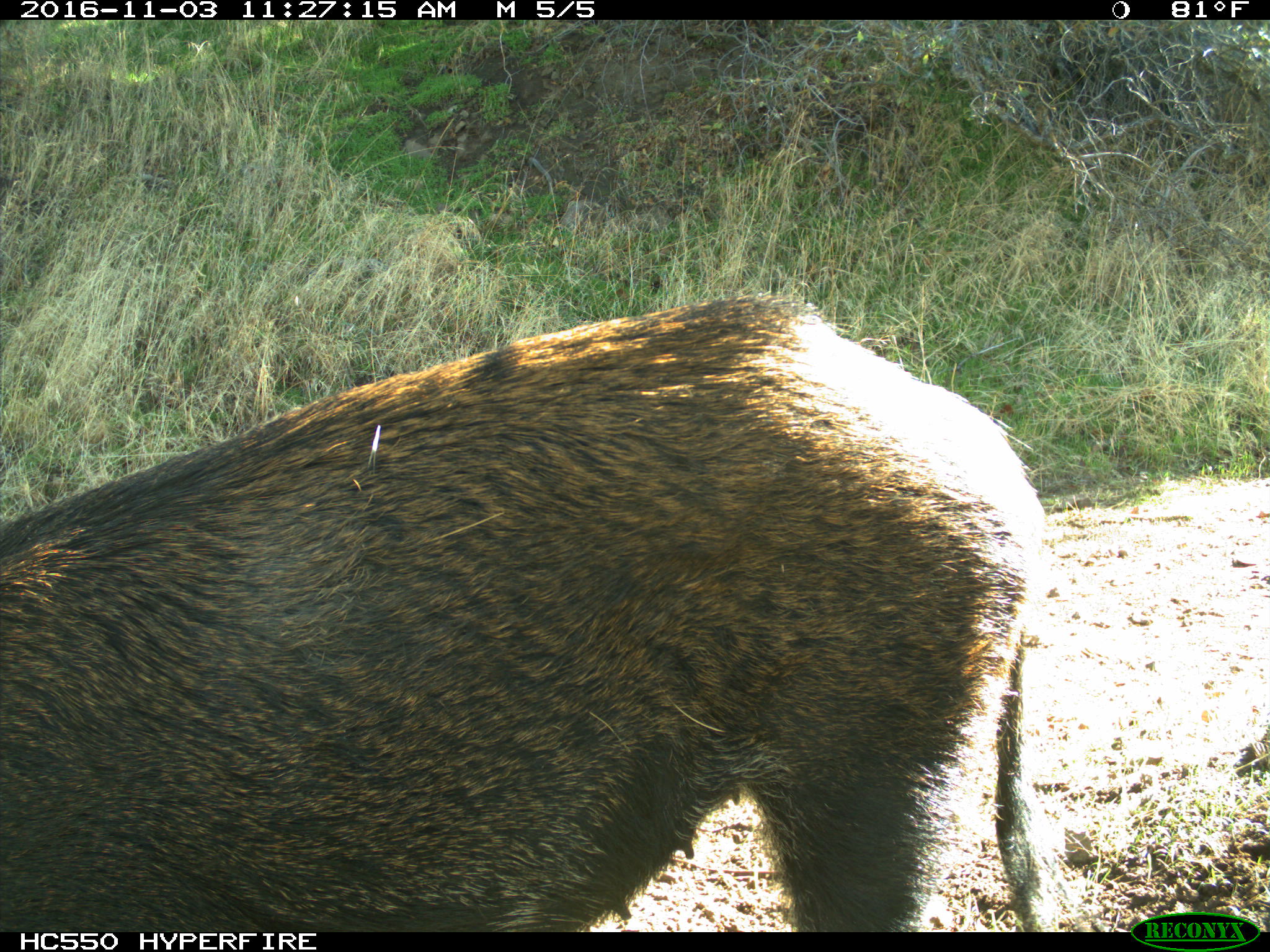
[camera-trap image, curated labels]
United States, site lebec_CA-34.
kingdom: Animalia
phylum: Chordata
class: Mammalia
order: Artiodactyla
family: Suidae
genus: Sus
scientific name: Sus scrofa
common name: wild boar